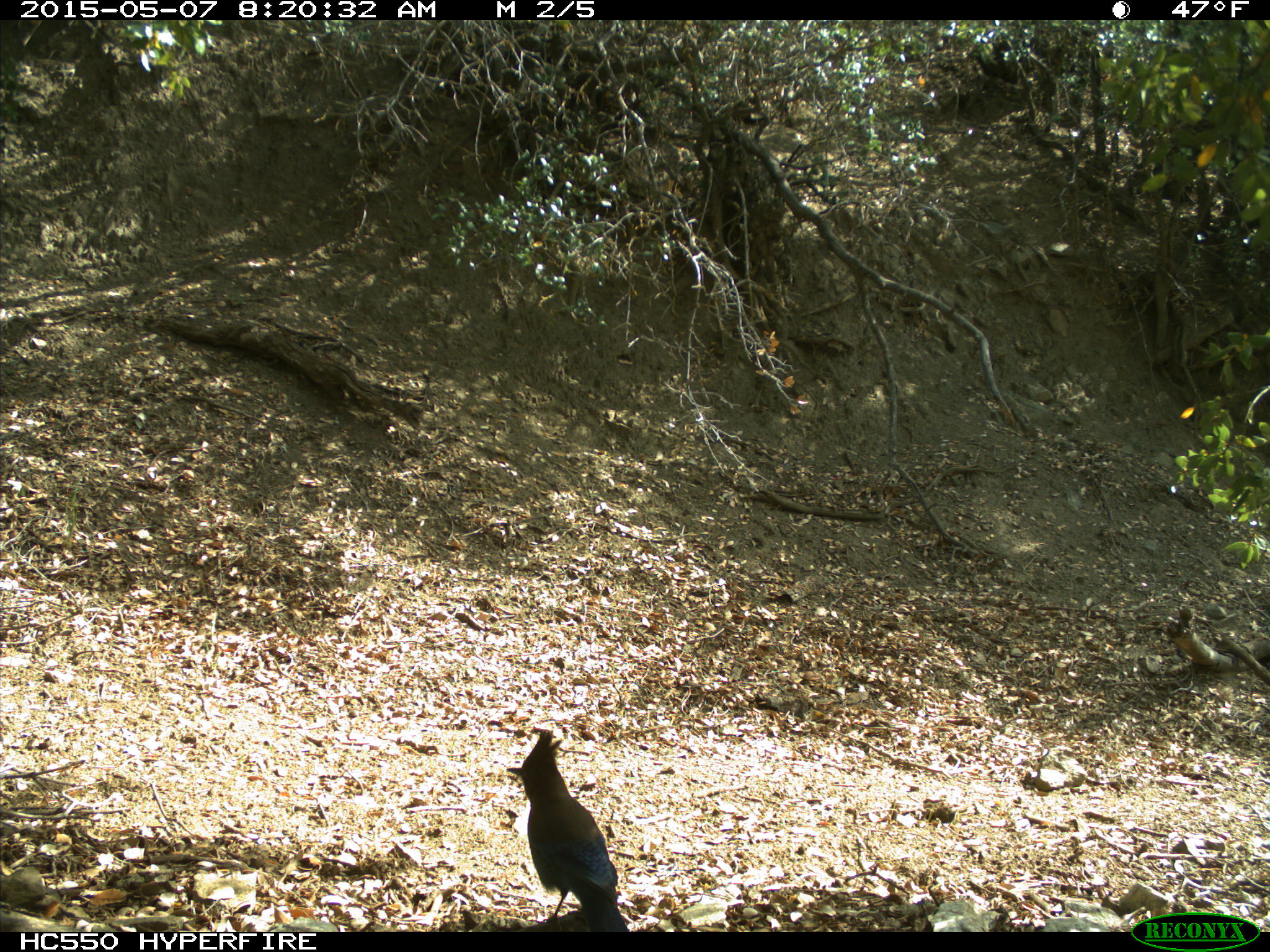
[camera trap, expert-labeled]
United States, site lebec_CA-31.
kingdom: Animalia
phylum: Chordata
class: Aves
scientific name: Aves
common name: birds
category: unidentified bird